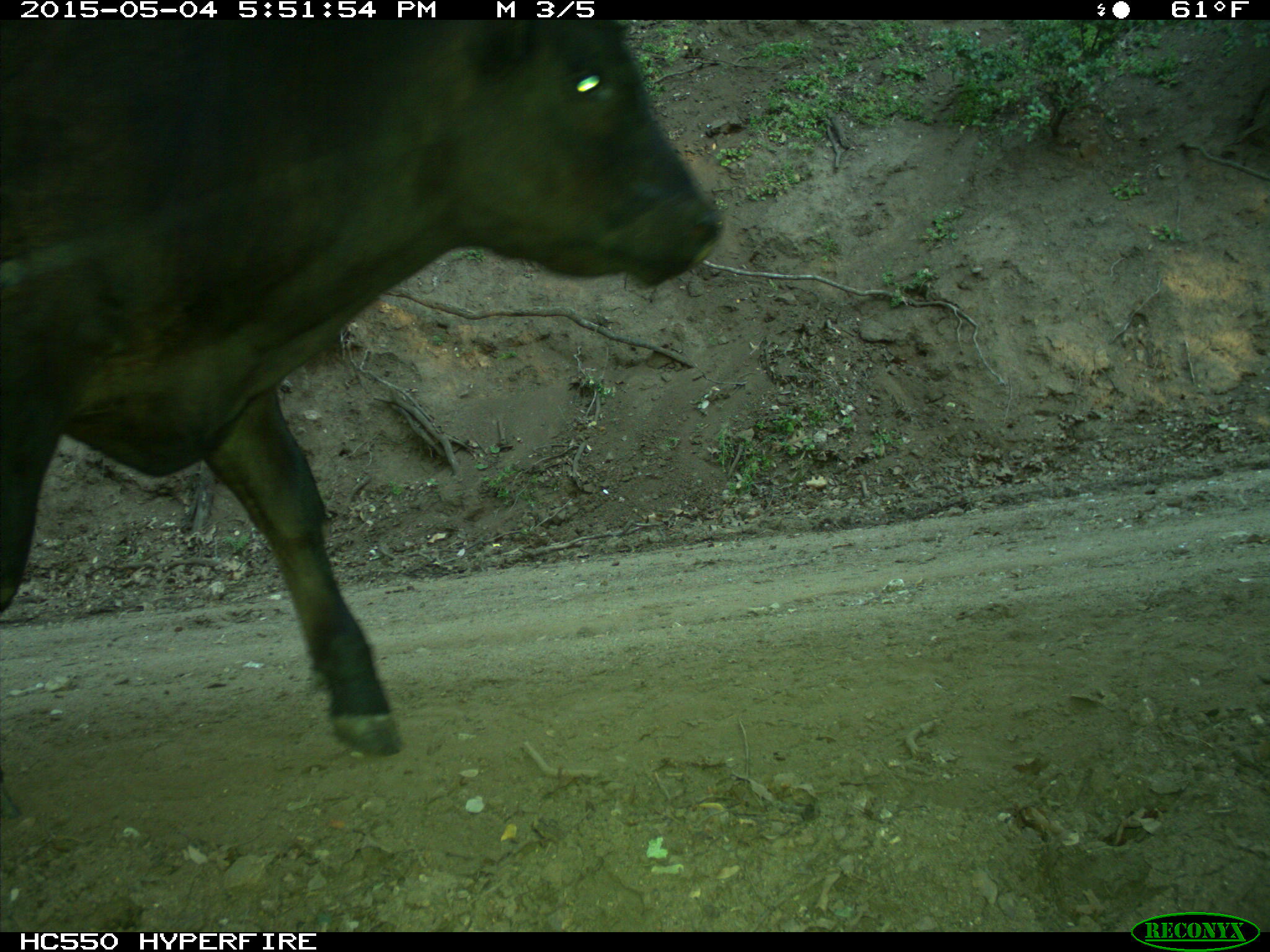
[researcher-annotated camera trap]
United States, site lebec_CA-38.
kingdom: Animalia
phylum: Chordata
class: Mammalia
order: Artiodactyla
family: Bovidae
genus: Bos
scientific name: Bos taurus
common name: domestic cow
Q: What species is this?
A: Bos taurus (domestic cow).